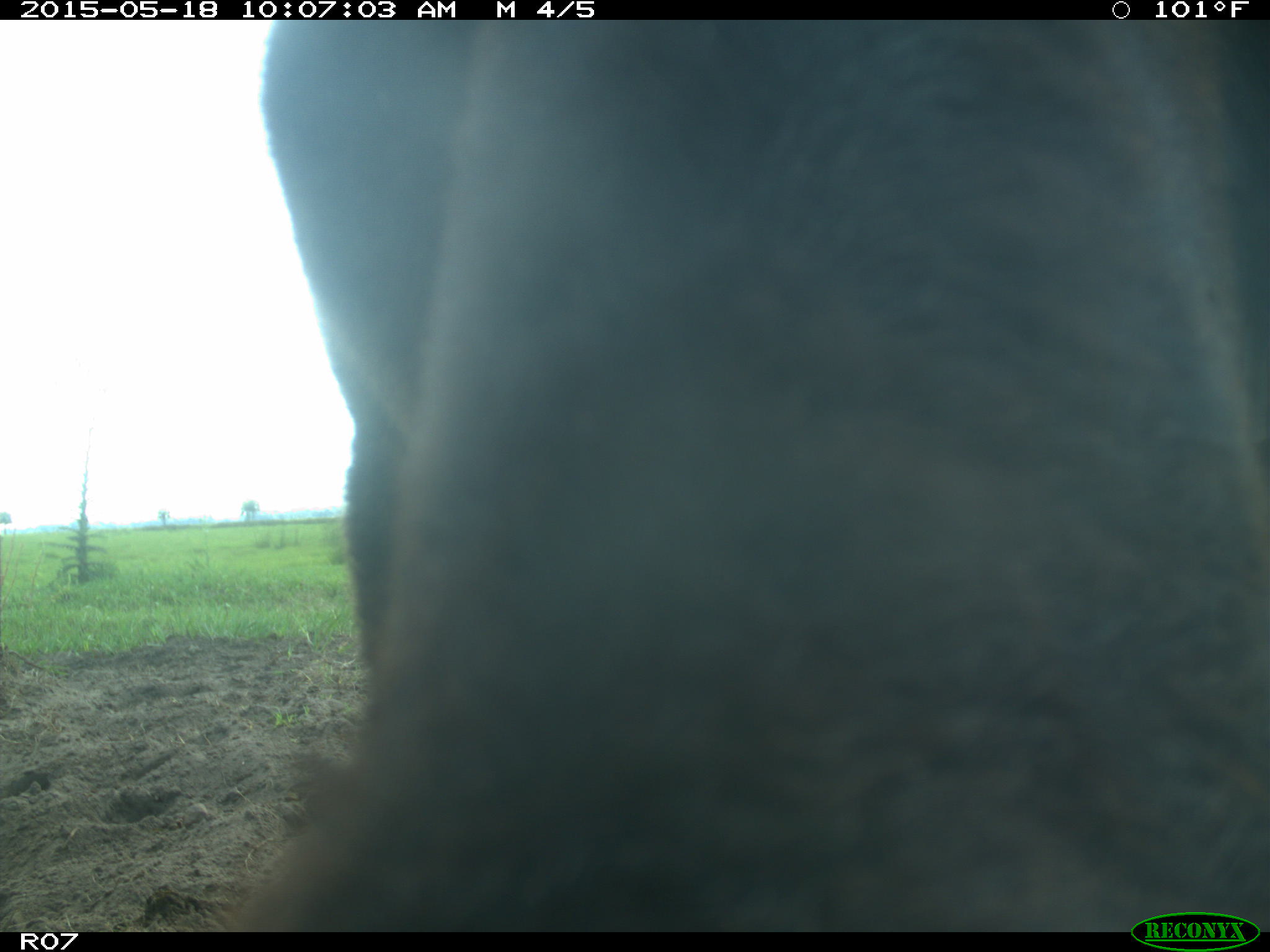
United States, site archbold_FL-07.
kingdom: Animalia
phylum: Chordata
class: Mammalia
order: Artiodactyla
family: Bovidae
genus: Bos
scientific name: Bos taurus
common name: domestic cow